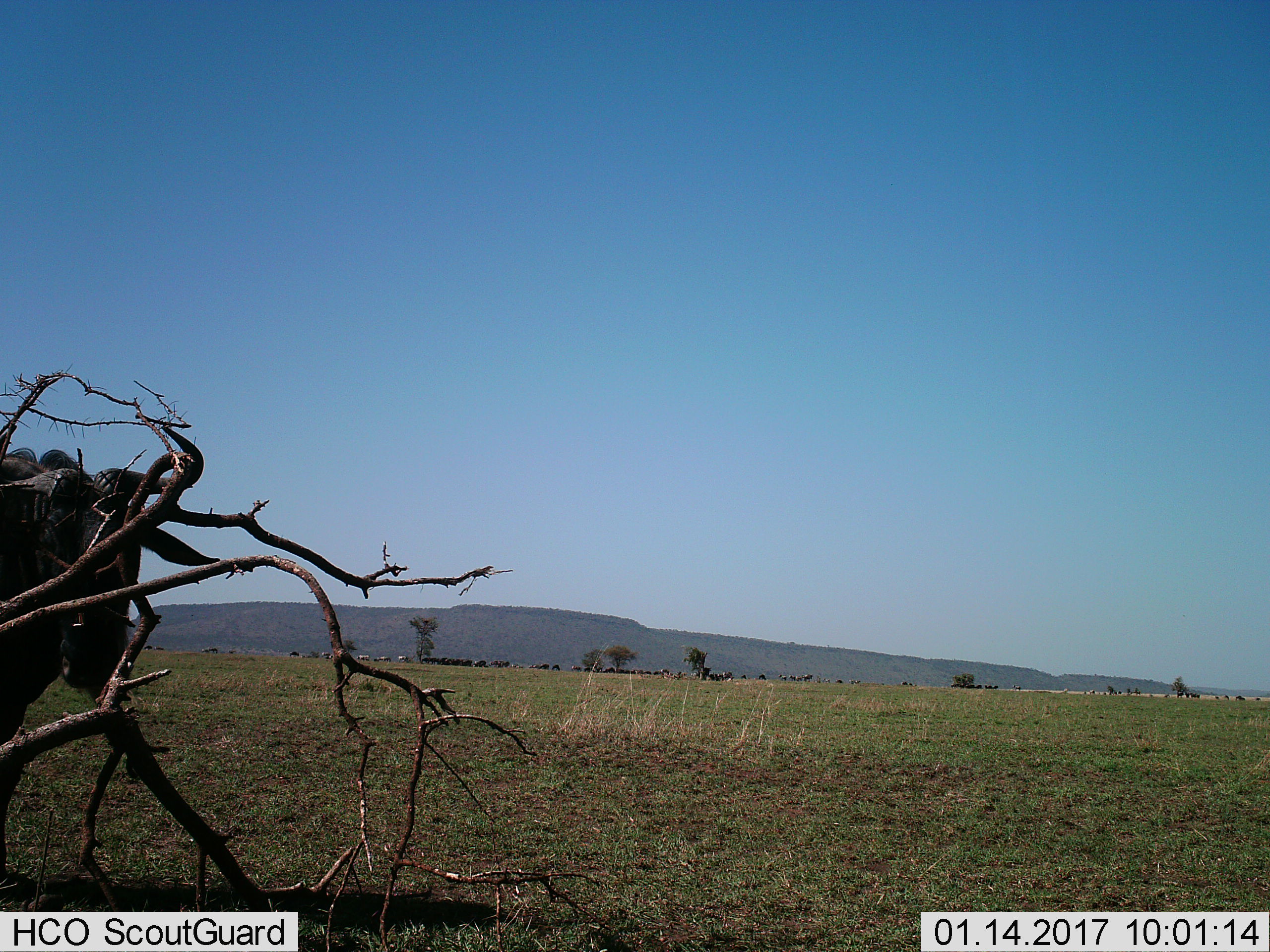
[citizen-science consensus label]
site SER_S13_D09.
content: unidentified animal